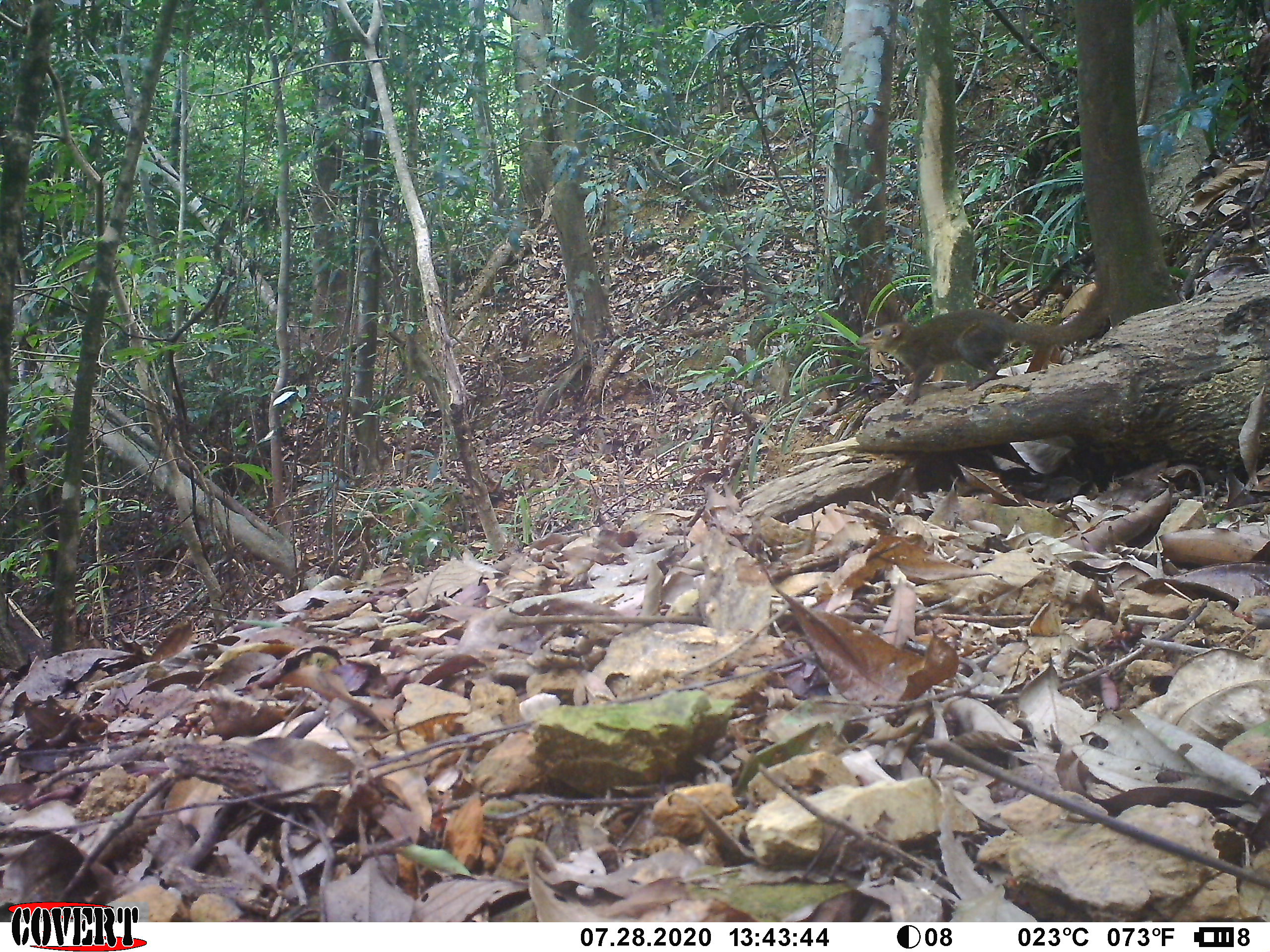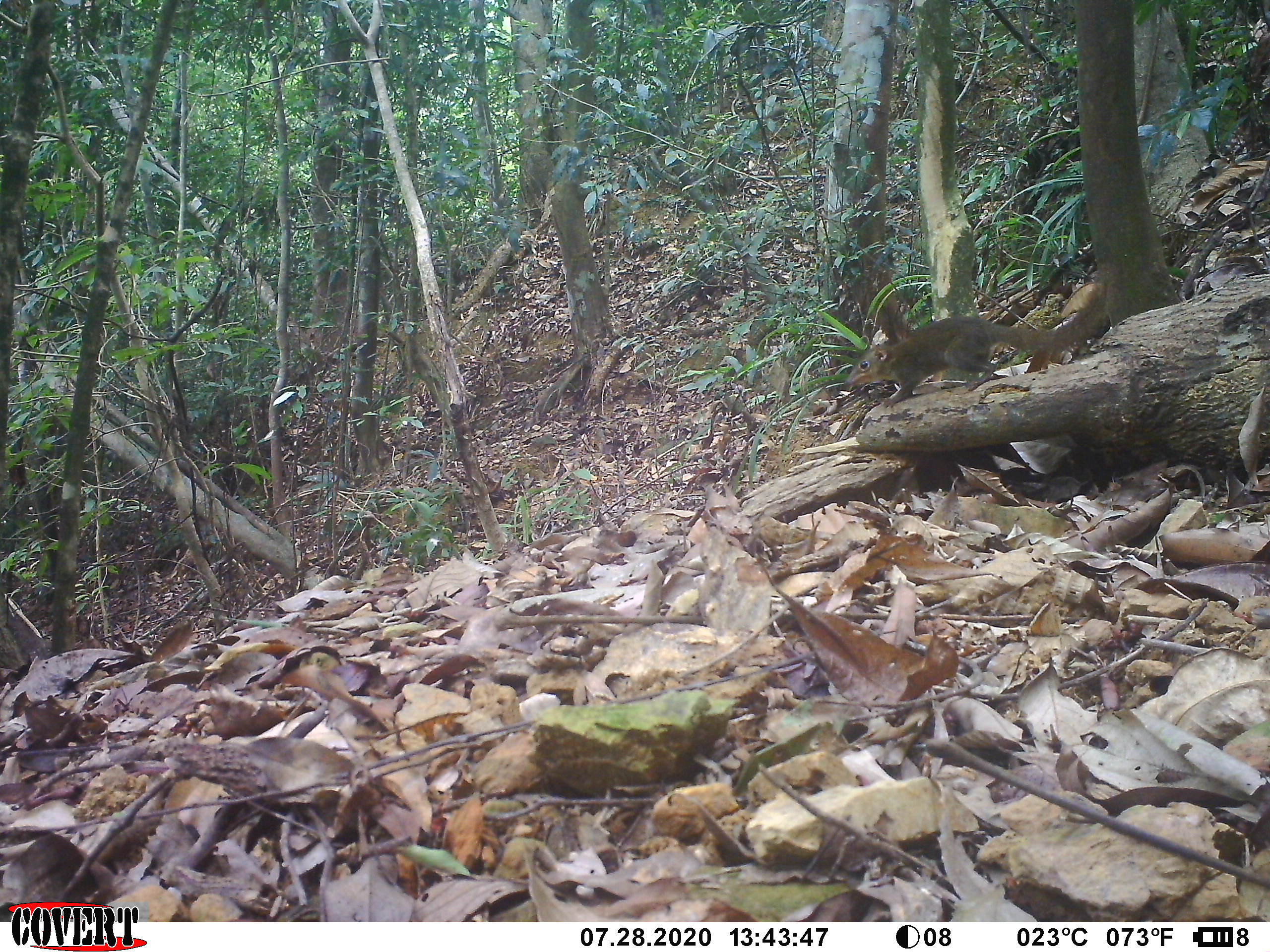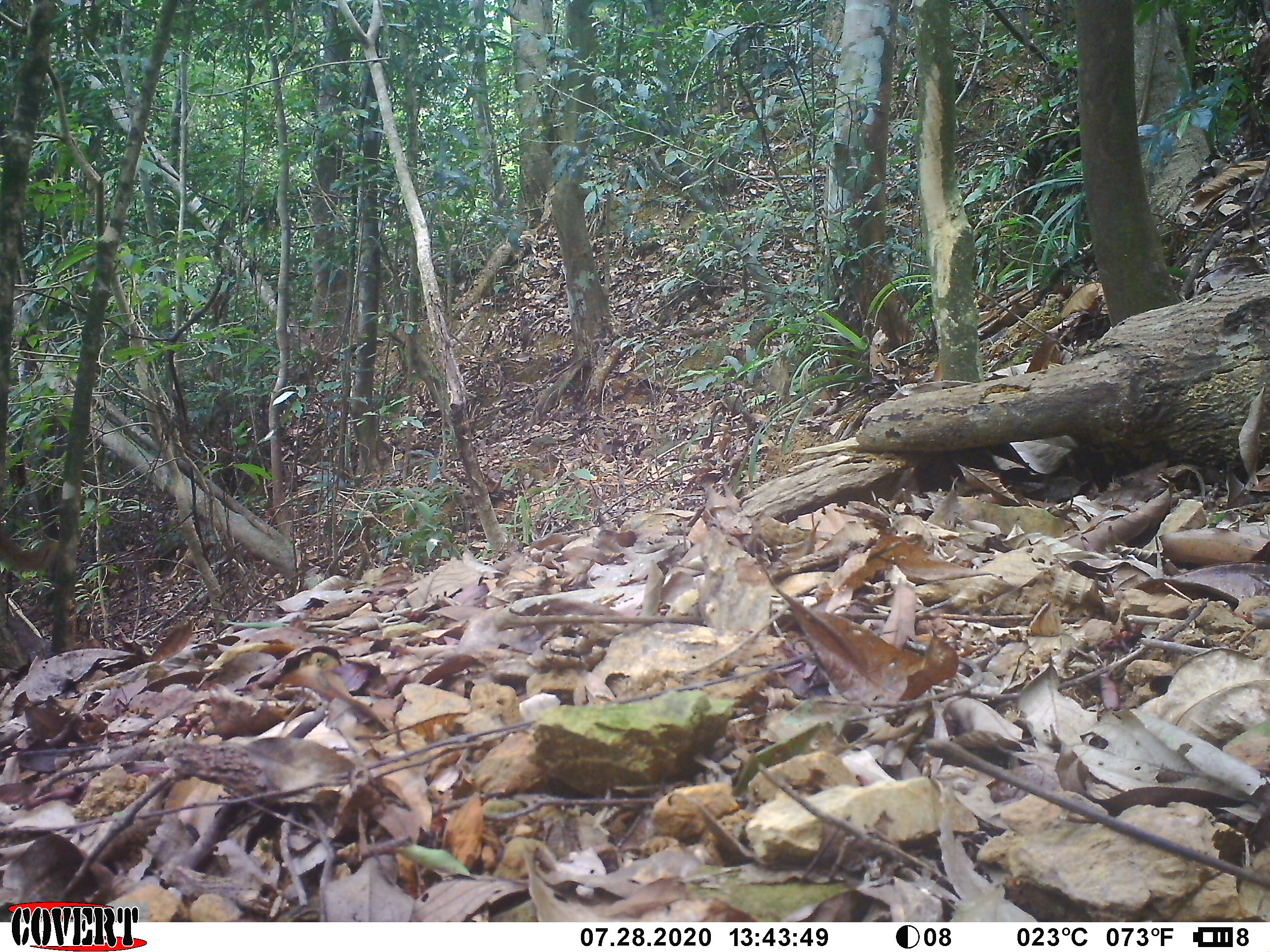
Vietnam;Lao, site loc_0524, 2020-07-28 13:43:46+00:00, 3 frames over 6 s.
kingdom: Animalia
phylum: Chordata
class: Mammalia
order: Scandentia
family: Tupaiidae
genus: Tupaia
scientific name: Tupaia belangeri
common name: northern treeshrew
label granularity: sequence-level